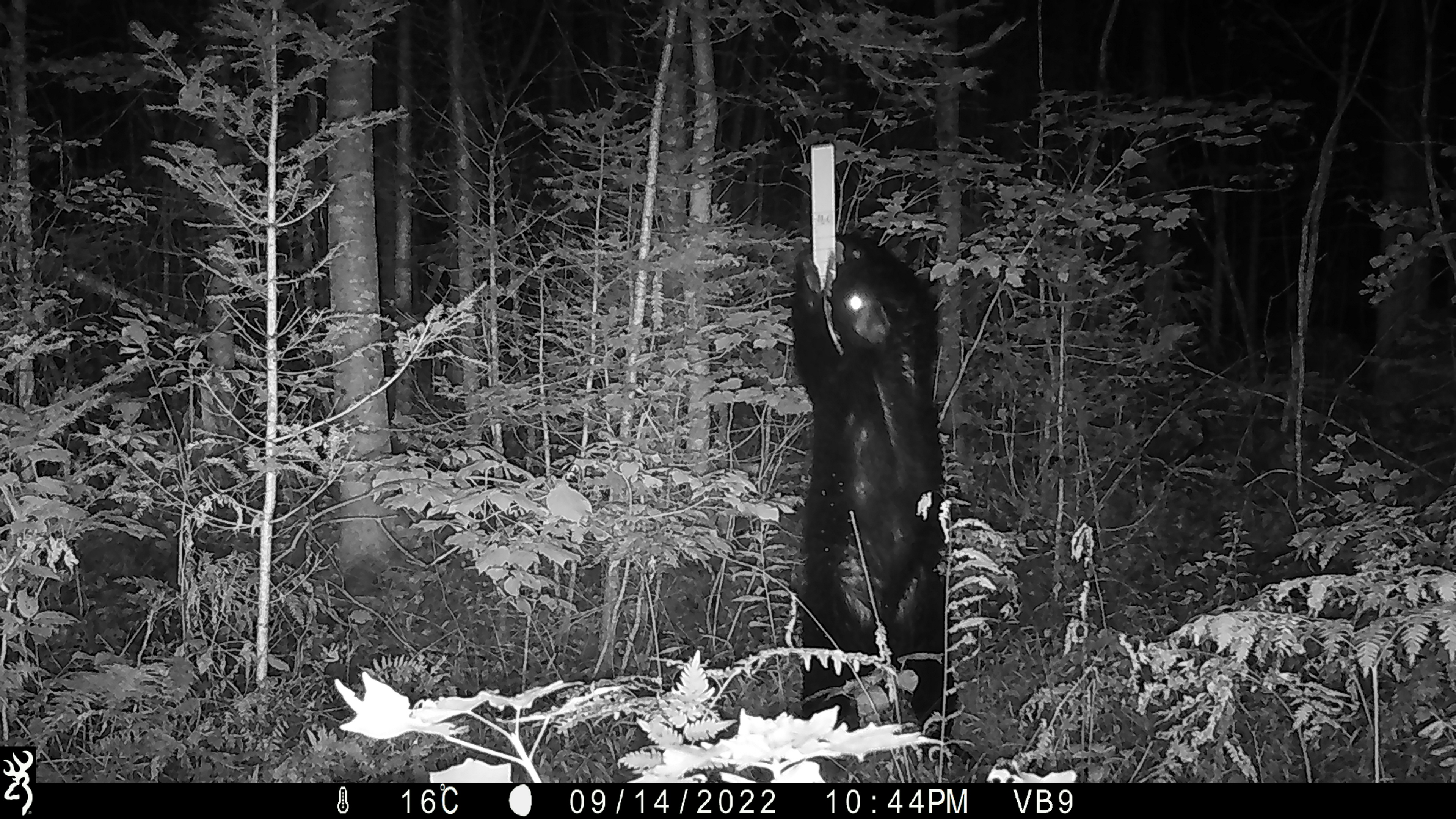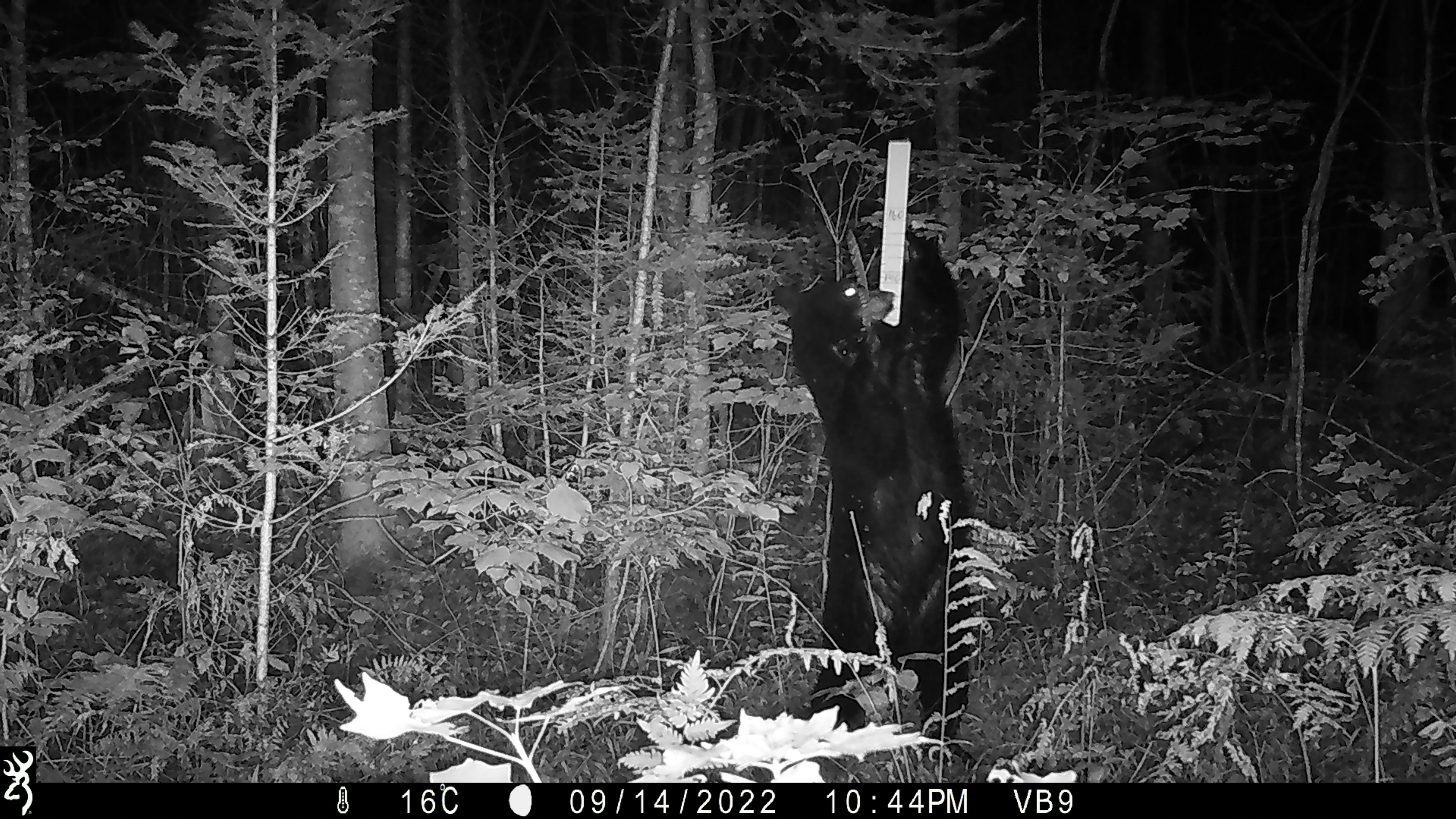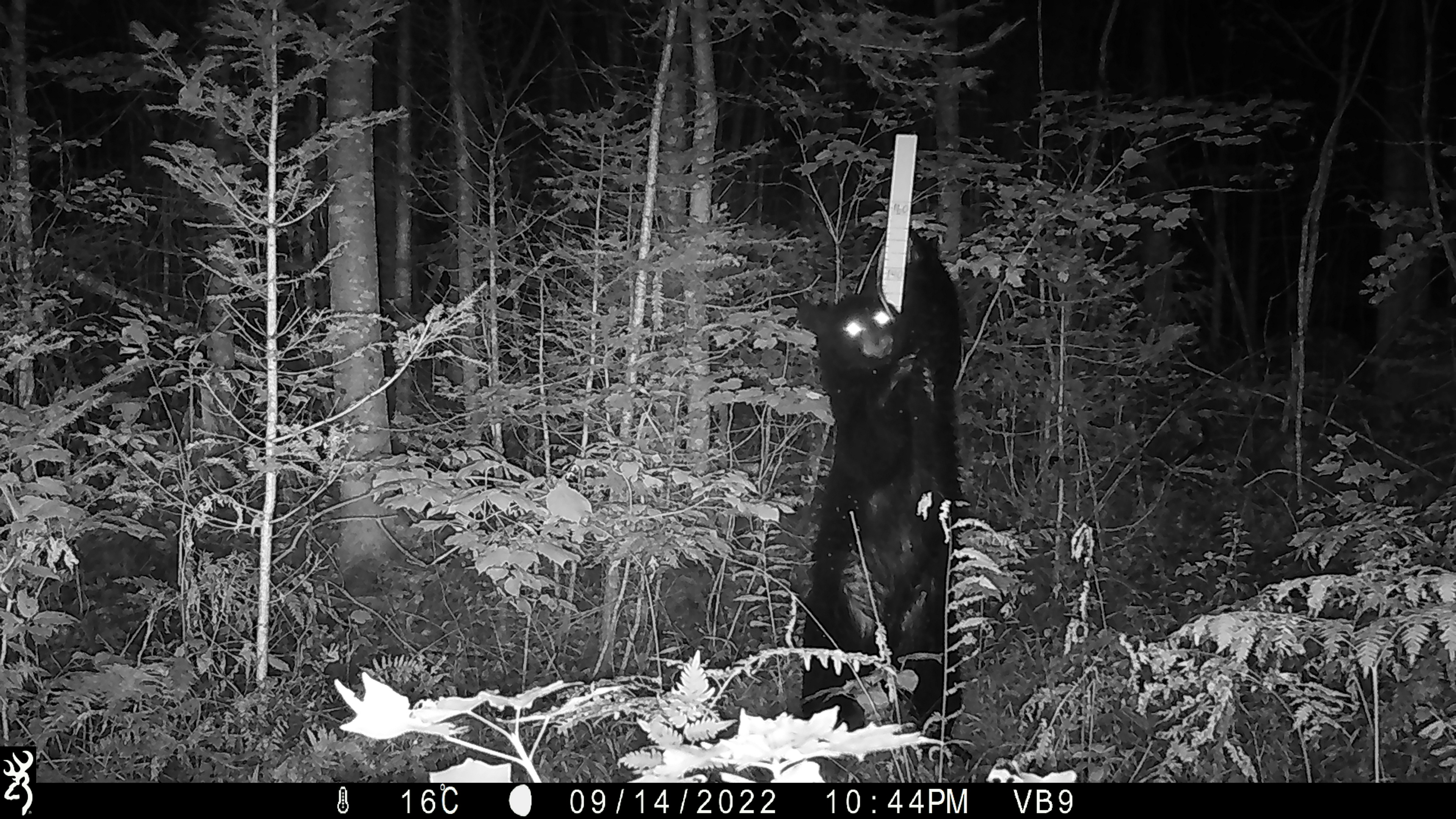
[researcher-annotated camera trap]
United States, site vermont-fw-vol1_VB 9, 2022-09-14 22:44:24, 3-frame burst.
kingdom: Animalia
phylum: Chordata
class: Mammalia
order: Carnivora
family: Ursidae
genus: Ursus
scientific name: Ursus americanus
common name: black bear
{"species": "black bear (Ursus americanus)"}